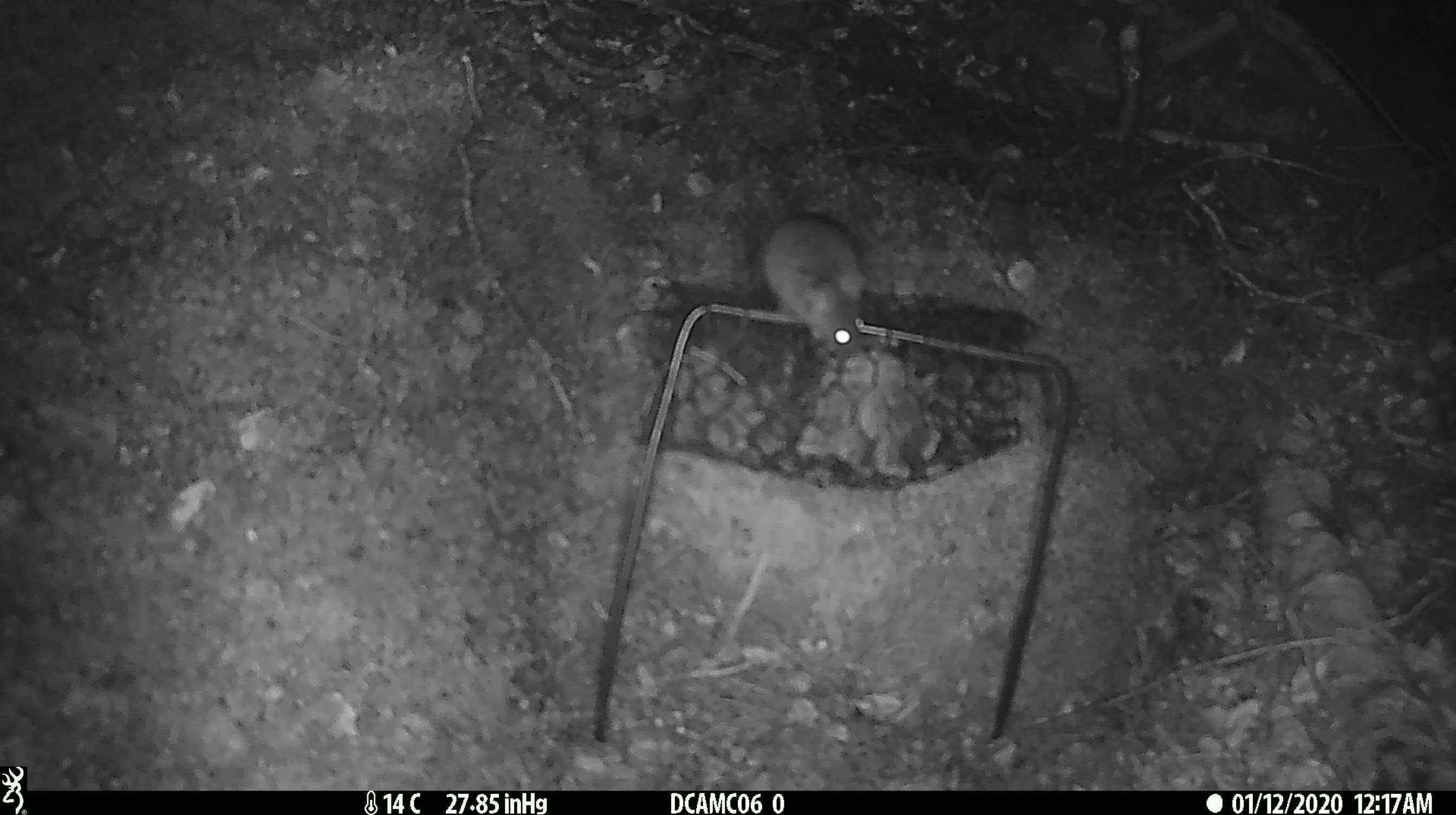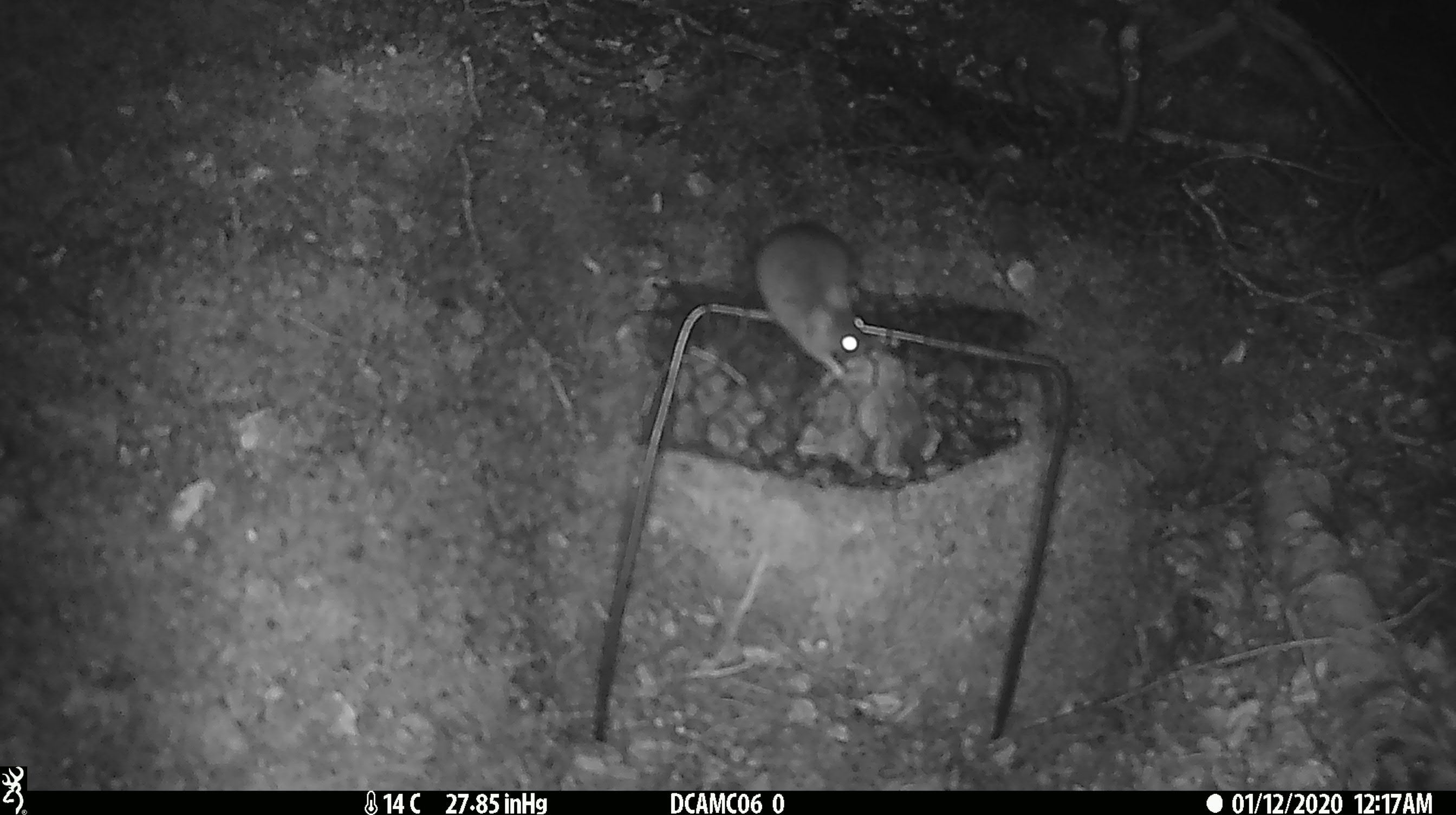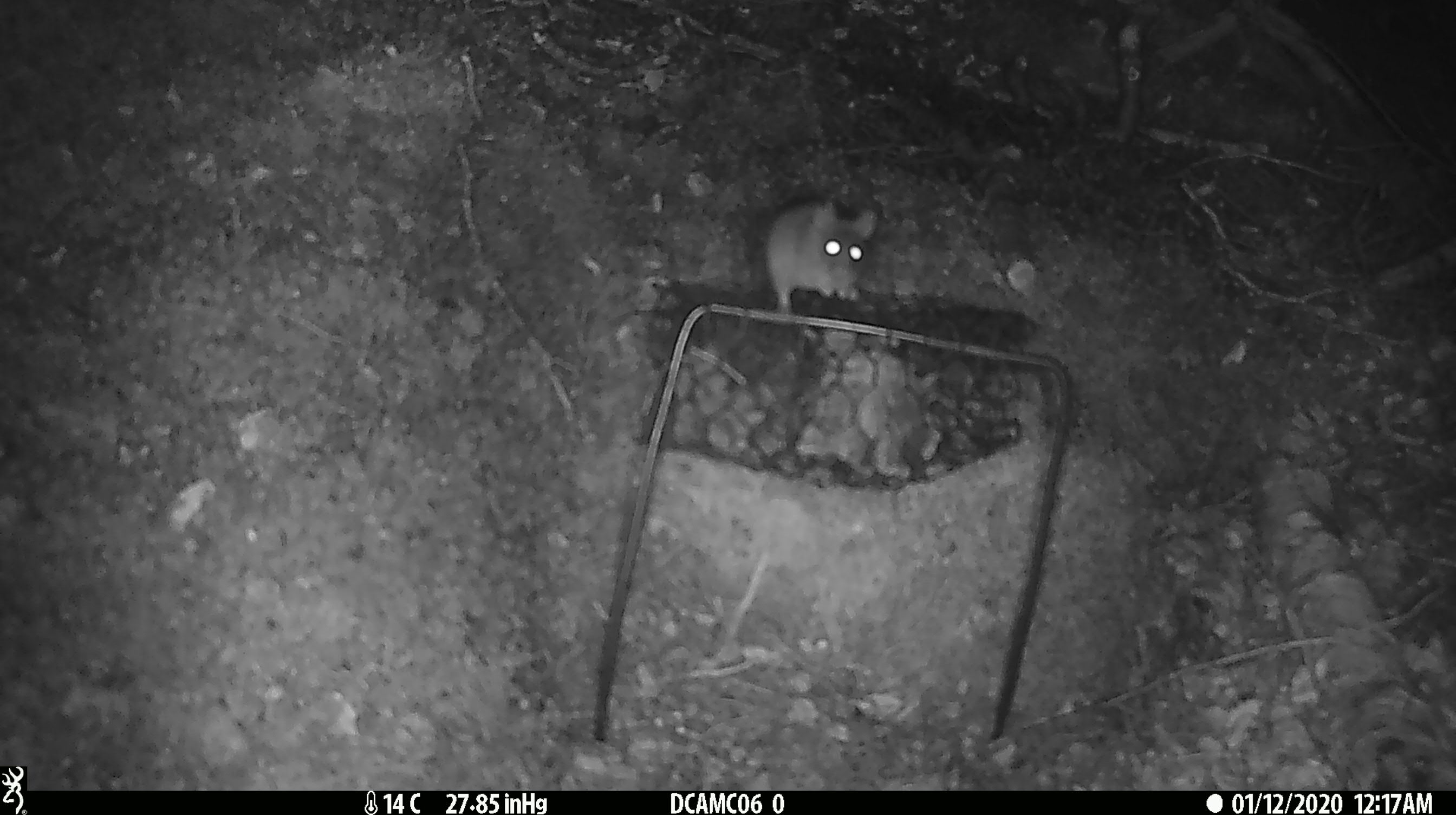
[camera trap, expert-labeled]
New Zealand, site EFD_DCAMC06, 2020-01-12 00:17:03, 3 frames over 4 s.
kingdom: Animalia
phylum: Chordata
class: Mammalia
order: Rodentia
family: Muridae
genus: Mus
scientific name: Mus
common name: mouse